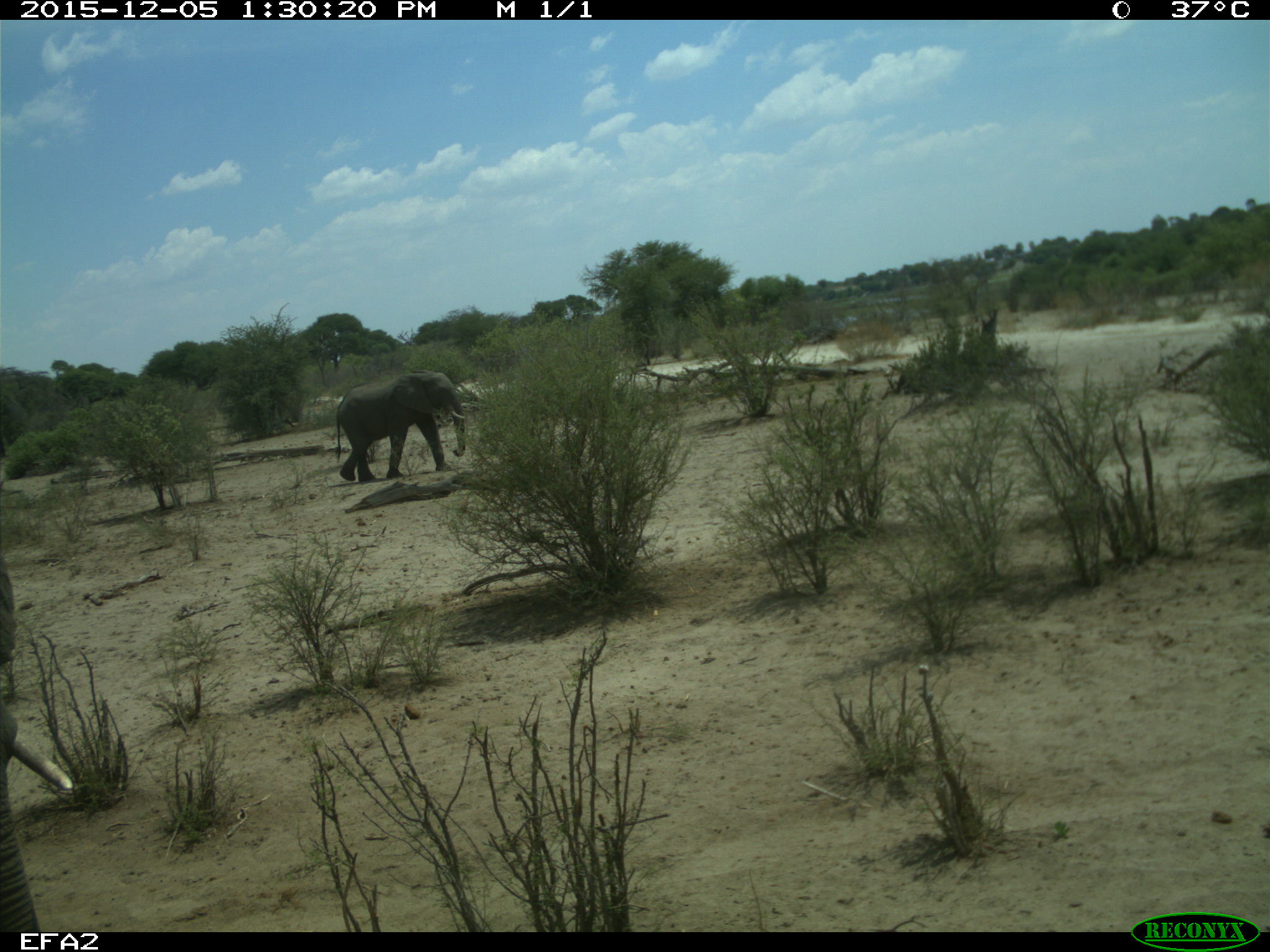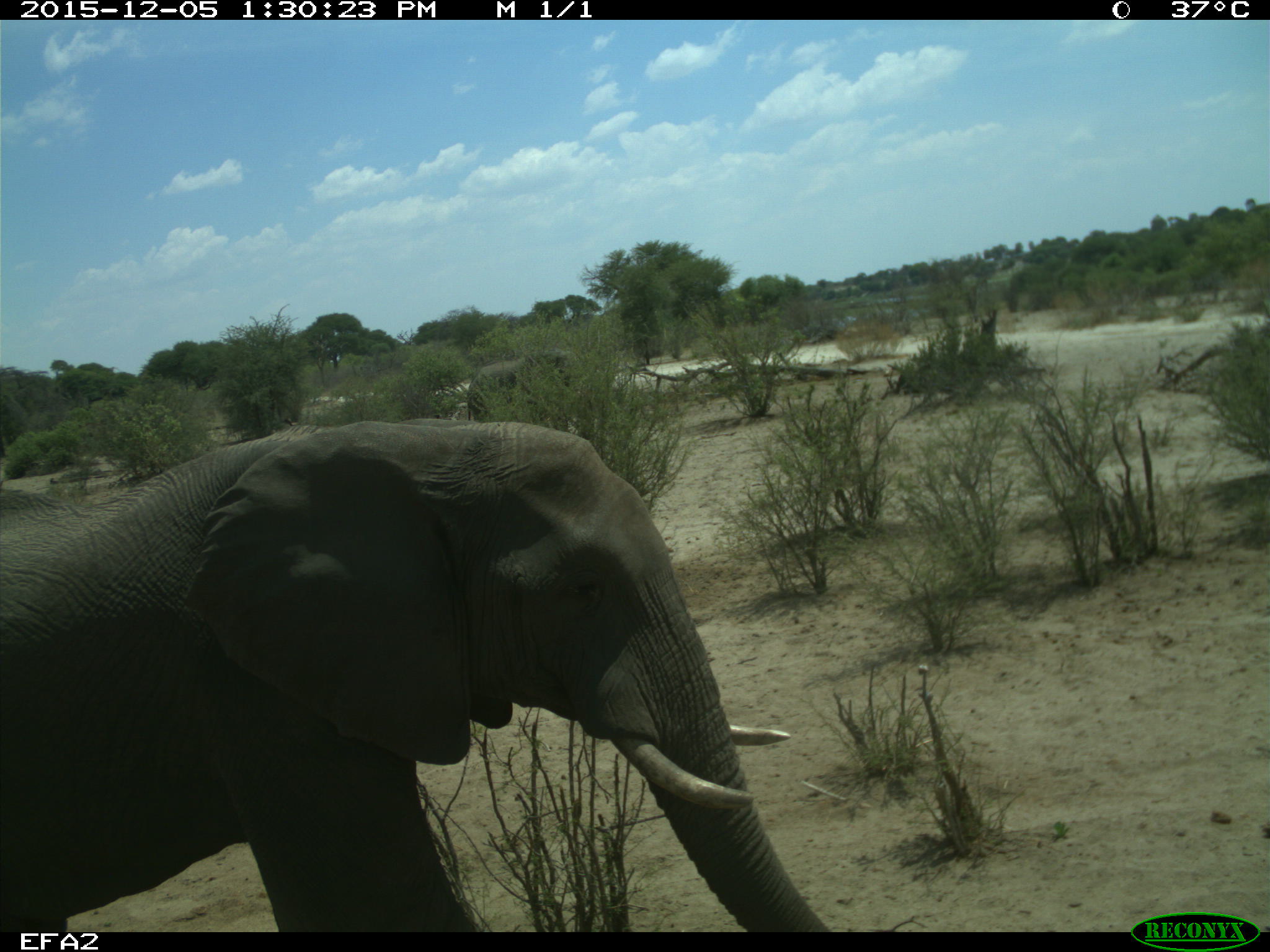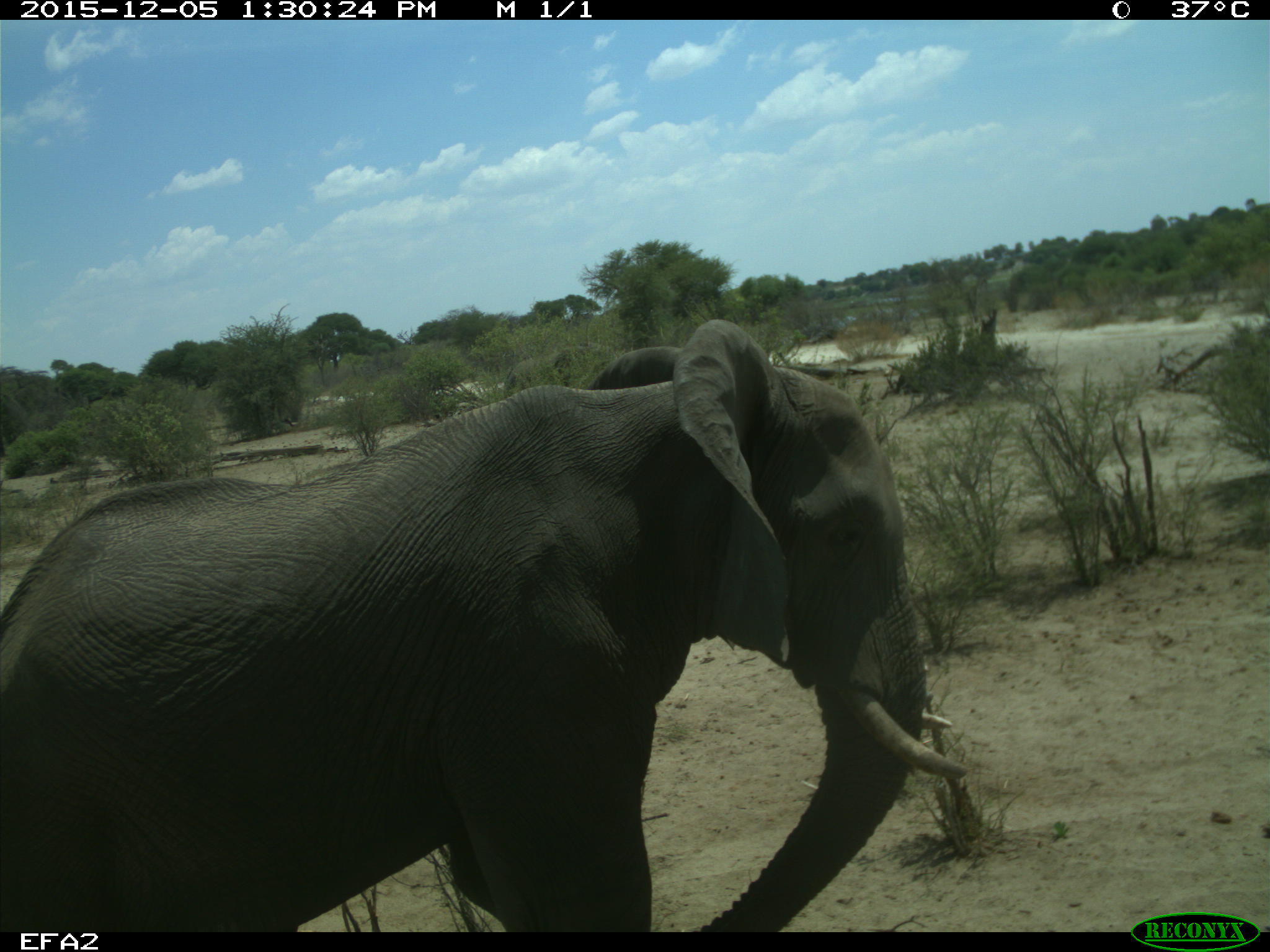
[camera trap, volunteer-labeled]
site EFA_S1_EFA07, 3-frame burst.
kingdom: Animalia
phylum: Chordata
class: Mammalia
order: Proboscidea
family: Elephantidae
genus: Loxodonta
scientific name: Loxodonta africana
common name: african bush elephant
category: elephant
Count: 2.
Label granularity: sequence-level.